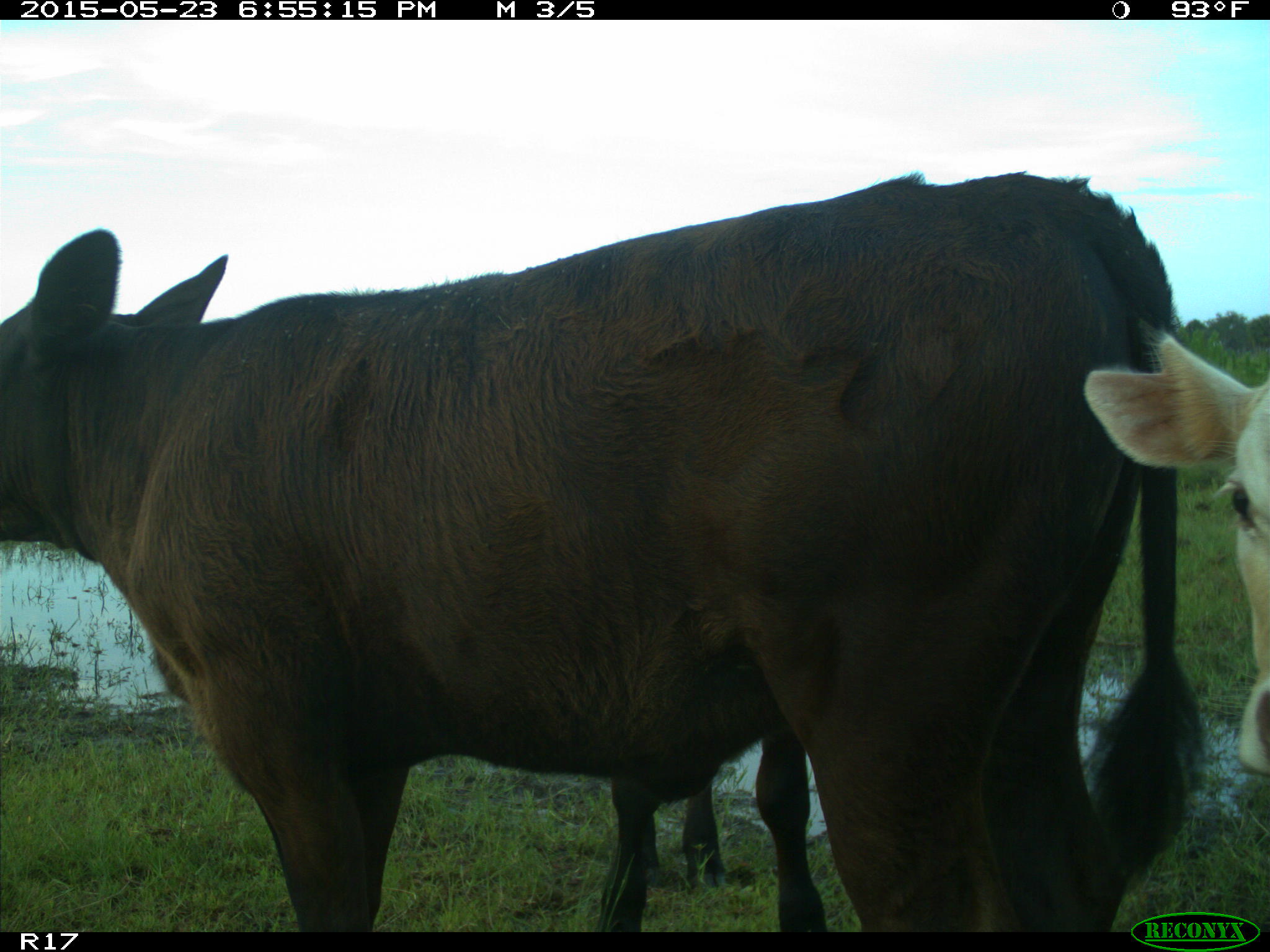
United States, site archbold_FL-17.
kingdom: Animalia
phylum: Chordata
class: Mammalia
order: Artiodactyla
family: Bovidae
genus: Bos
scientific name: Bos taurus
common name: domestic cow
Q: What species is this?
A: Bos taurus (domestic cow).